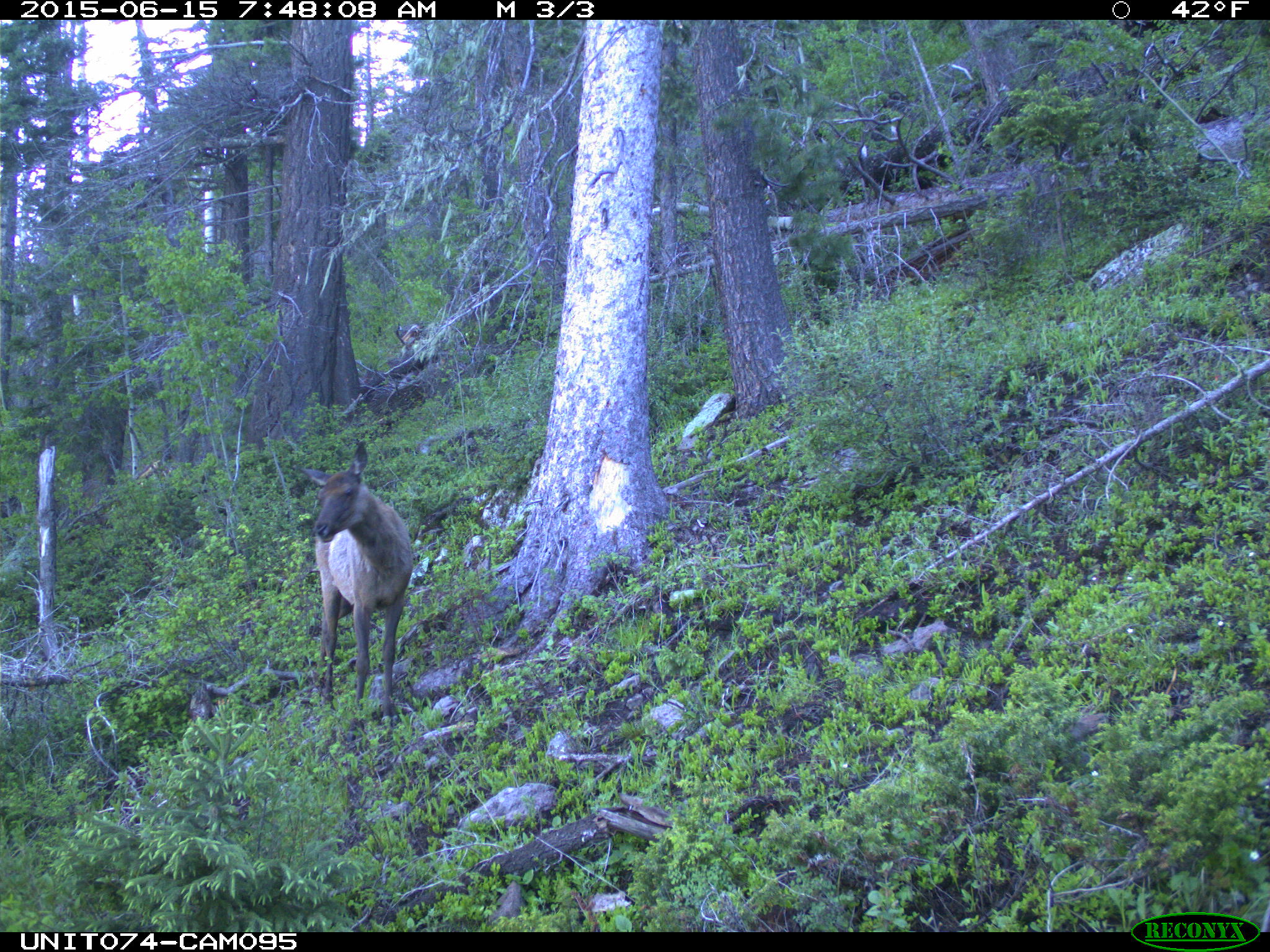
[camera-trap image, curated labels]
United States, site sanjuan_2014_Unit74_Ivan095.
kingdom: Animalia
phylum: Chordata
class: Mammalia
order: Artiodactyla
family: Cervidae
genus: Cervus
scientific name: Cervus elaphus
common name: red deer